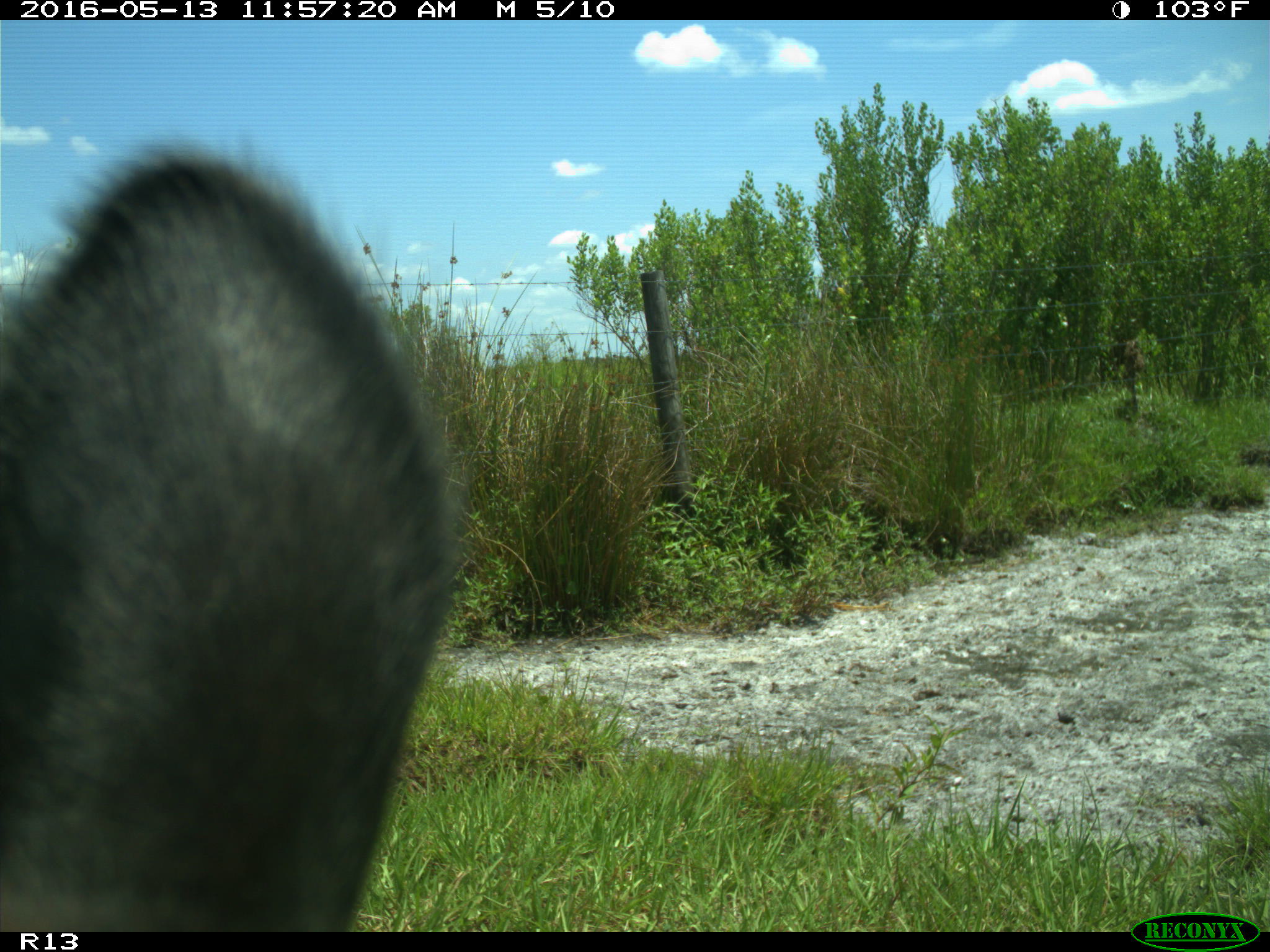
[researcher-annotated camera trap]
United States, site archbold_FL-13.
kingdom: Animalia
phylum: Chordata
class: Mammalia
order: Artiodactyla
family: Bovidae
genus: Bos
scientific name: Bos taurus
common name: domestic cow